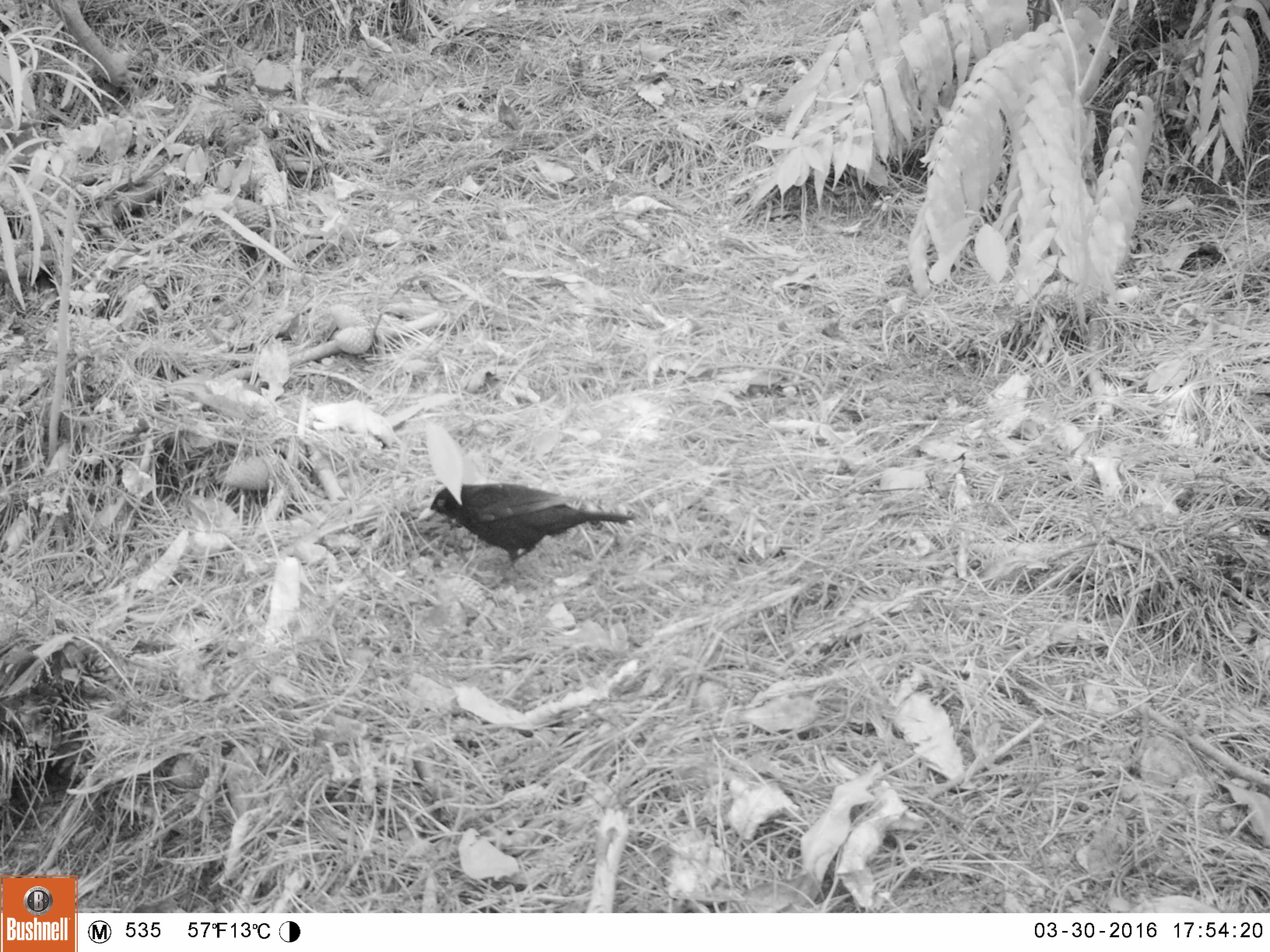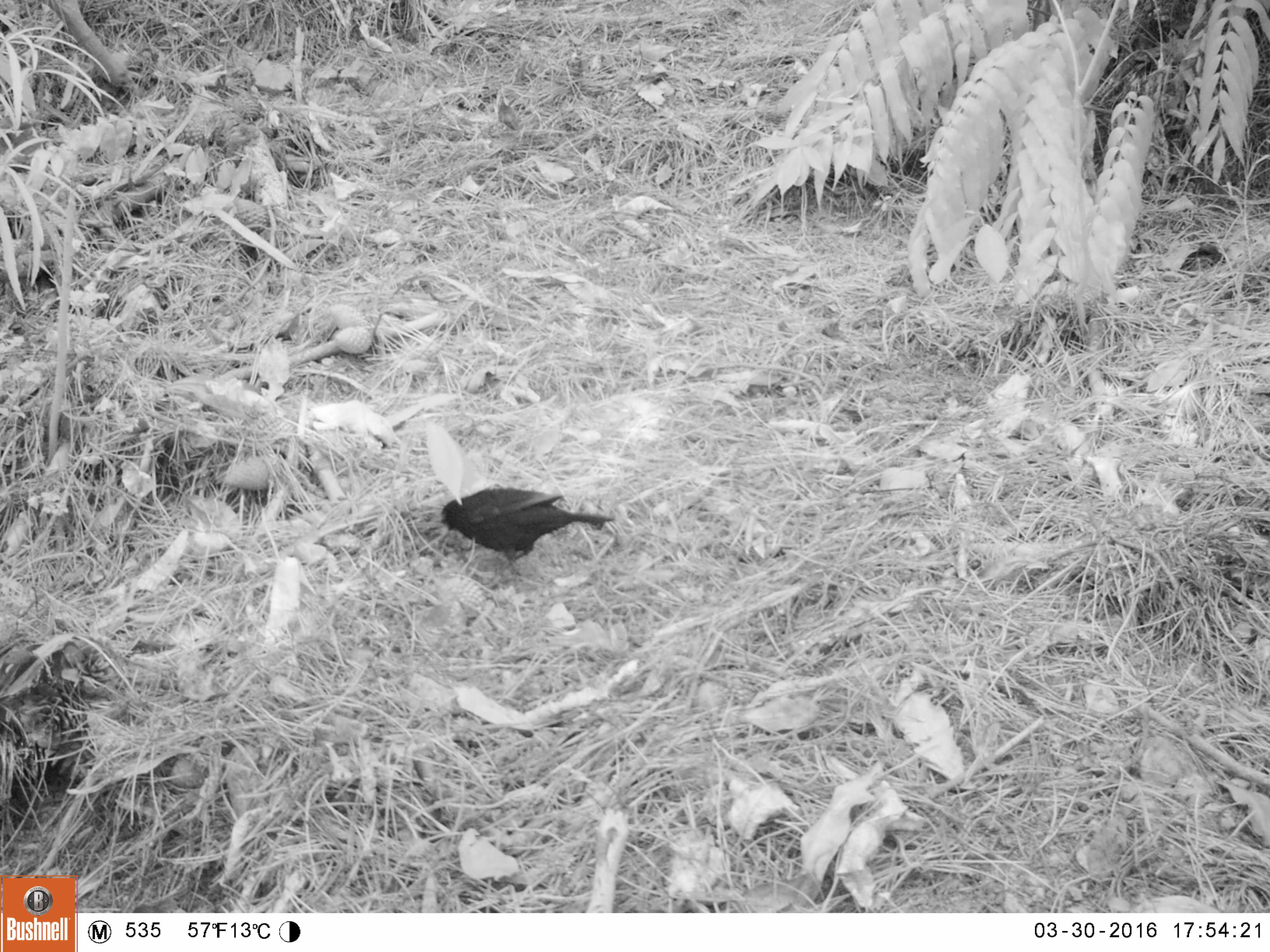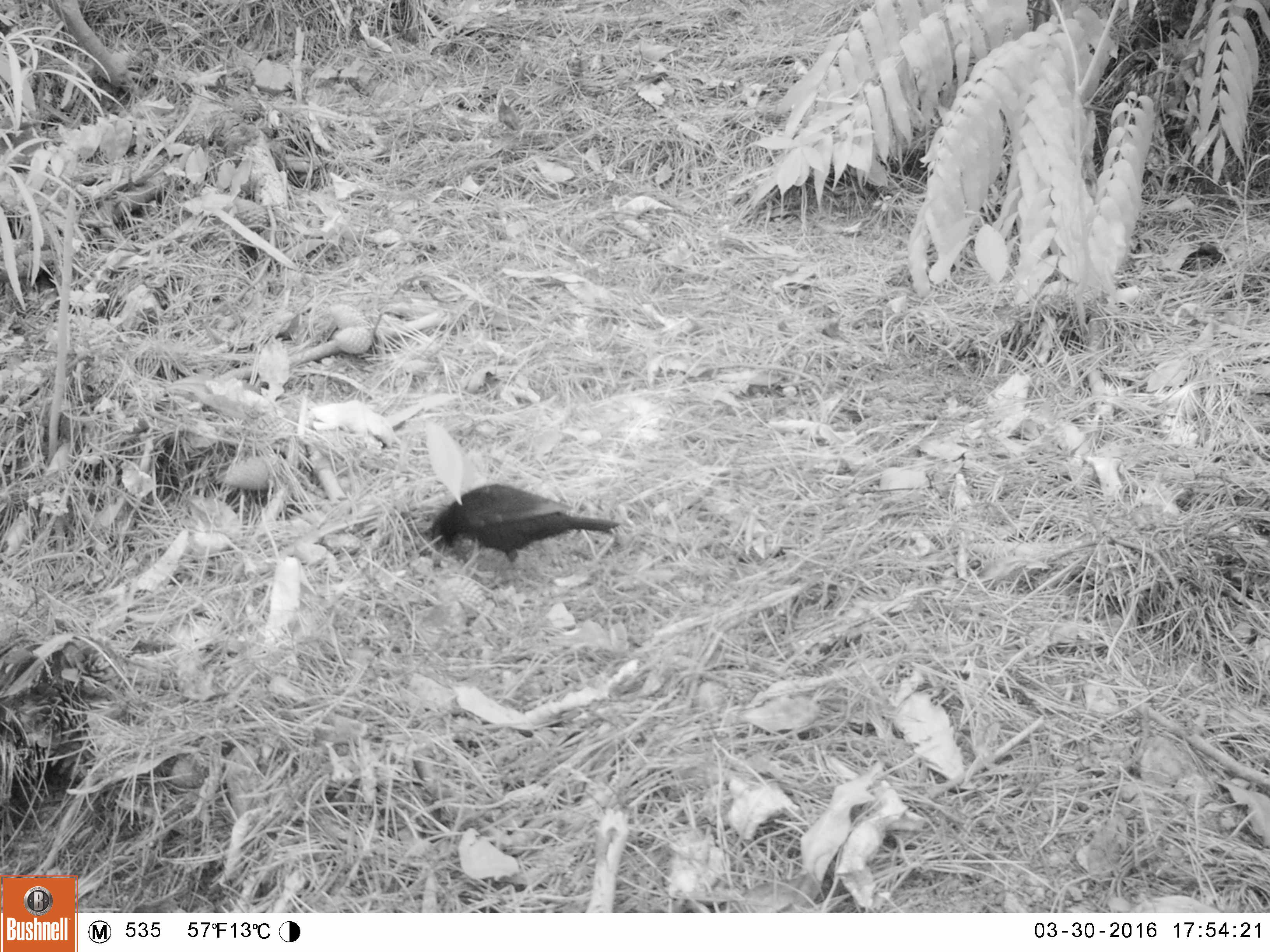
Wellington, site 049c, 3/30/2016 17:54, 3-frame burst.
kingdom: Animalia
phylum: Chordata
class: Aves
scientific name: Aves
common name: bird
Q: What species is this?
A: Bird (Aves).